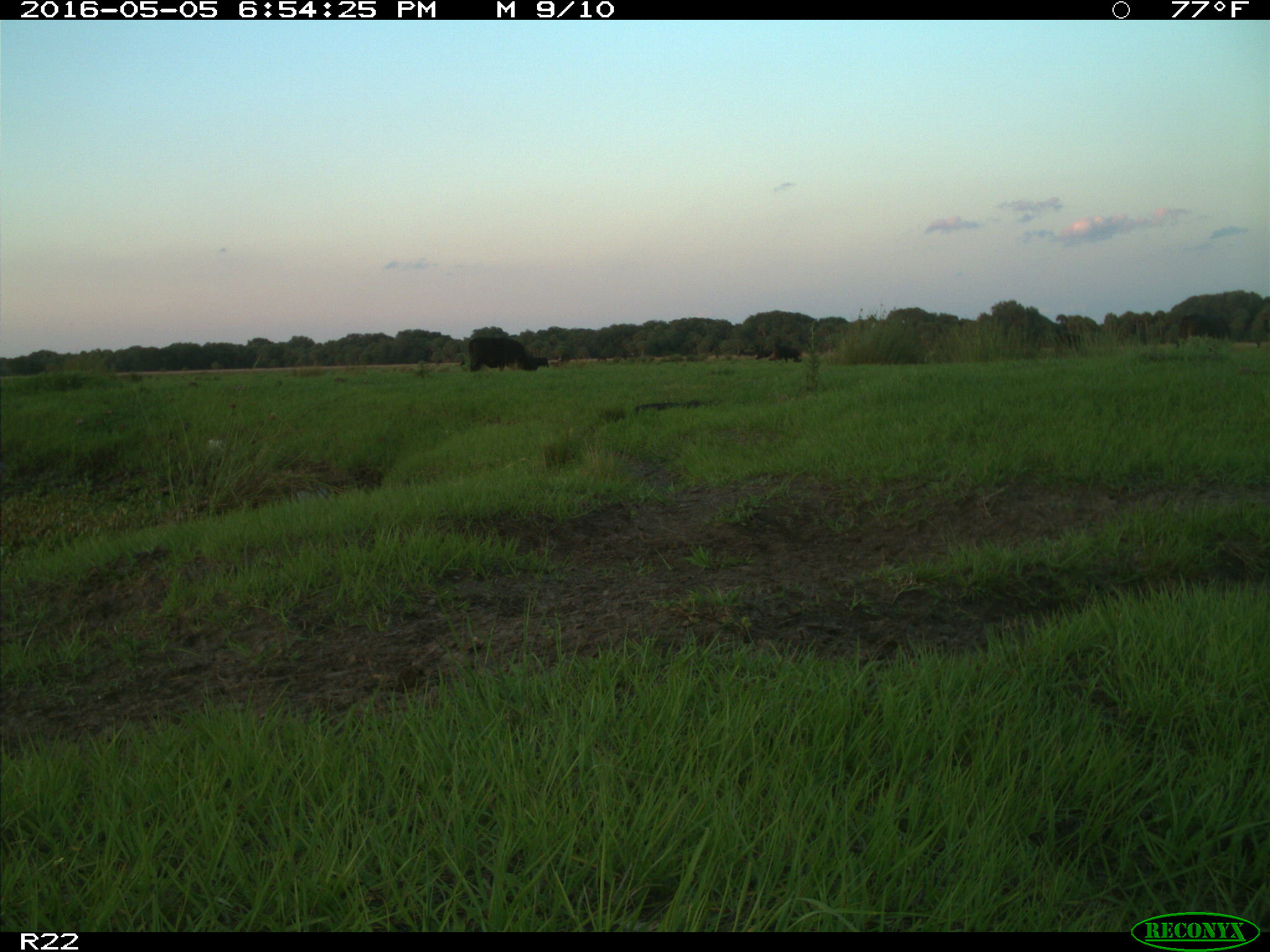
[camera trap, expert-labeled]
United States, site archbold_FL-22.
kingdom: Animalia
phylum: Chordata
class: Mammalia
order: Artiodactyla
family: Bovidae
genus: Bos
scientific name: Bos taurus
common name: domestic cow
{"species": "Bos taurus (domestic cow)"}